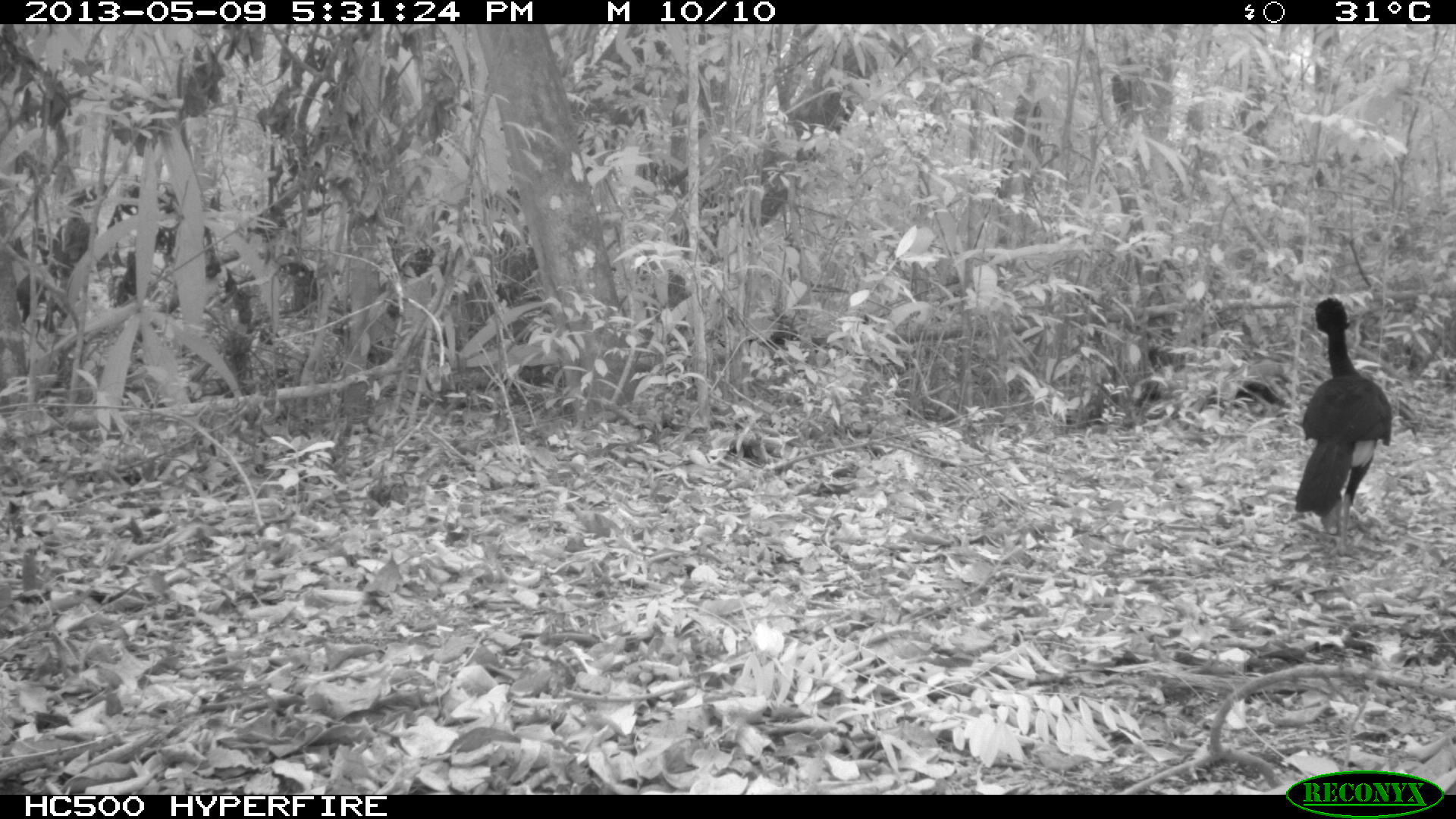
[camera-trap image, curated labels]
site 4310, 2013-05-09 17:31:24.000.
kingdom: Animalia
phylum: Chordata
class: Aves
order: Galliformes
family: Cracidae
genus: Crax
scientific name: Crax rubra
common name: great curassow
Crax rubra (great curassow), count 1, sex male.